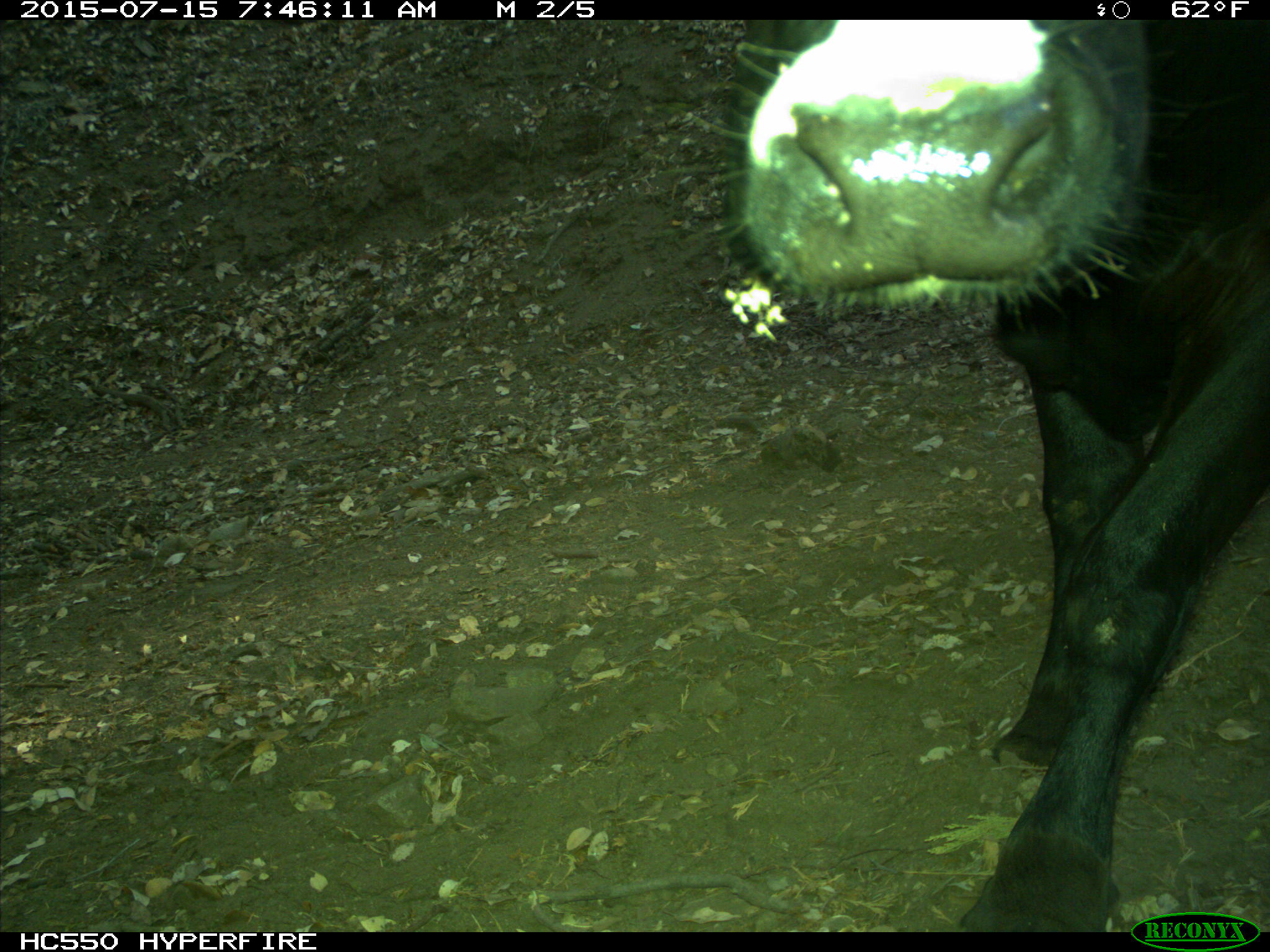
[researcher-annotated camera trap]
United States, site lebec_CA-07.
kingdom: Animalia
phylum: Chordata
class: Mammalia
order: Artiodactyla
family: Bovidae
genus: Bos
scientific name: Bos taurus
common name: domestic cow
Bos taurus (domestic cow).